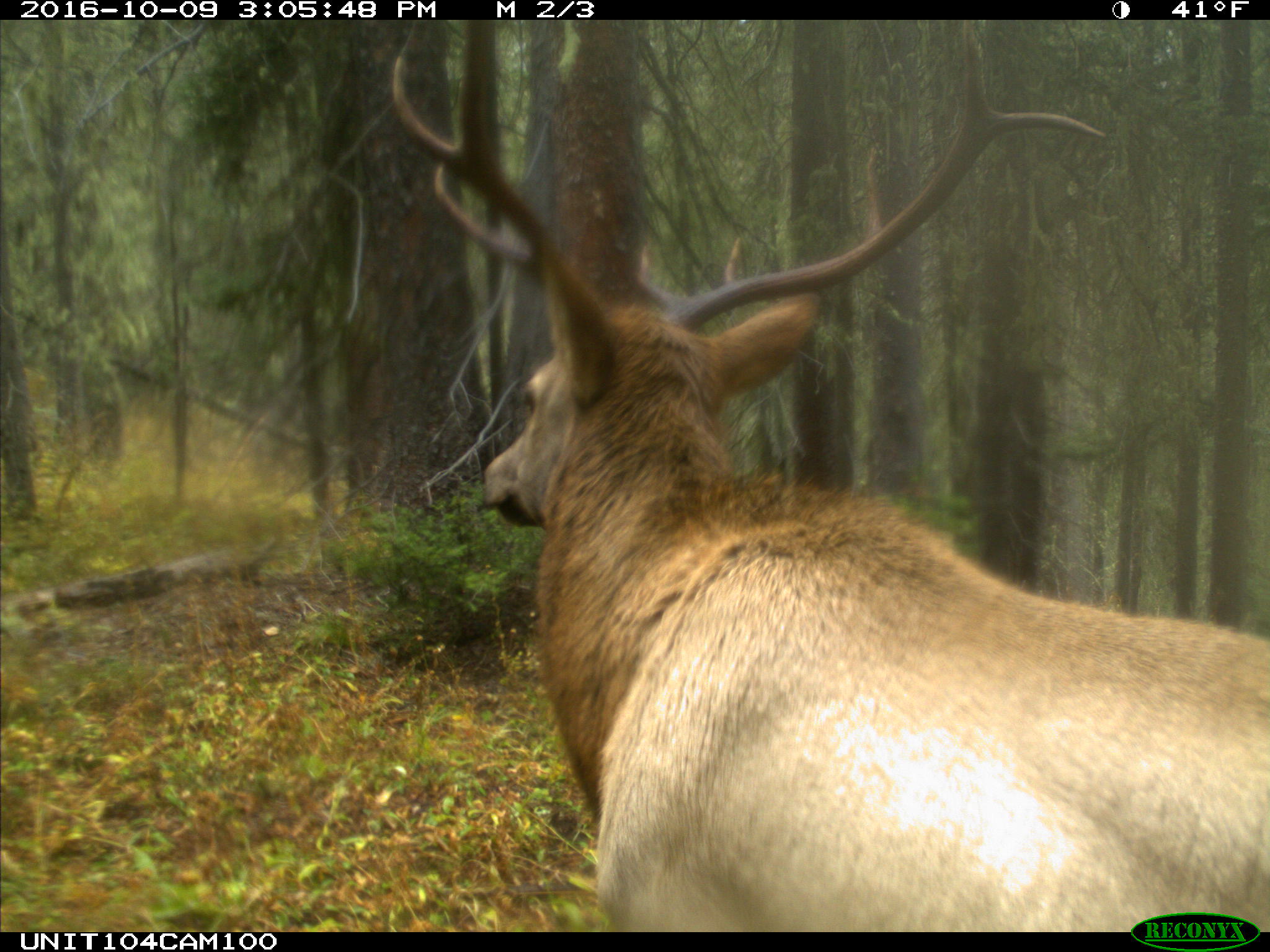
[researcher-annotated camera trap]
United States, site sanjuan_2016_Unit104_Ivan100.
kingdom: Animalia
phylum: Chordata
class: Mammalia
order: Artiodactyla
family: Cervidae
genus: Cervus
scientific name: Cervus elaphus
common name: red deer